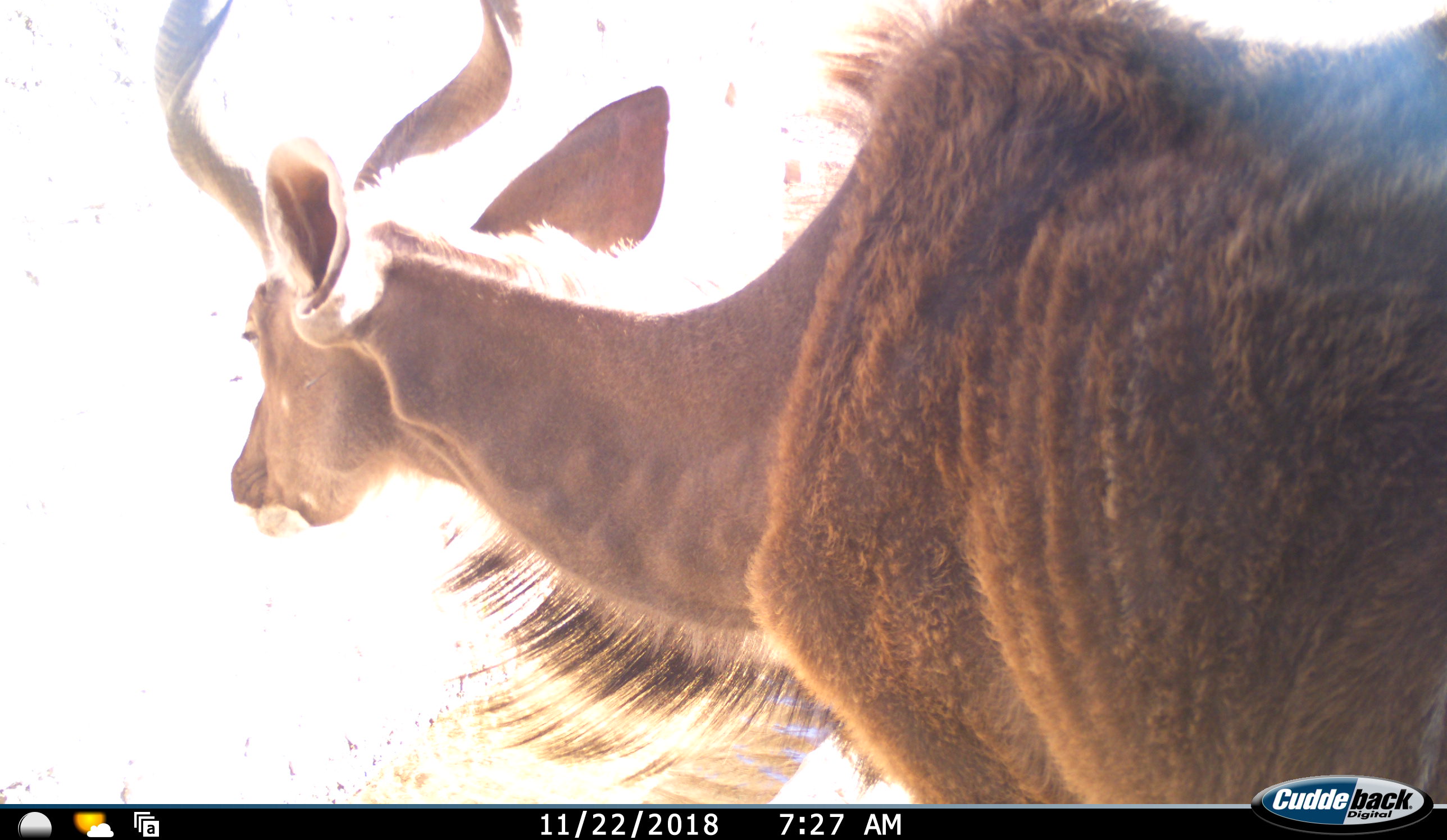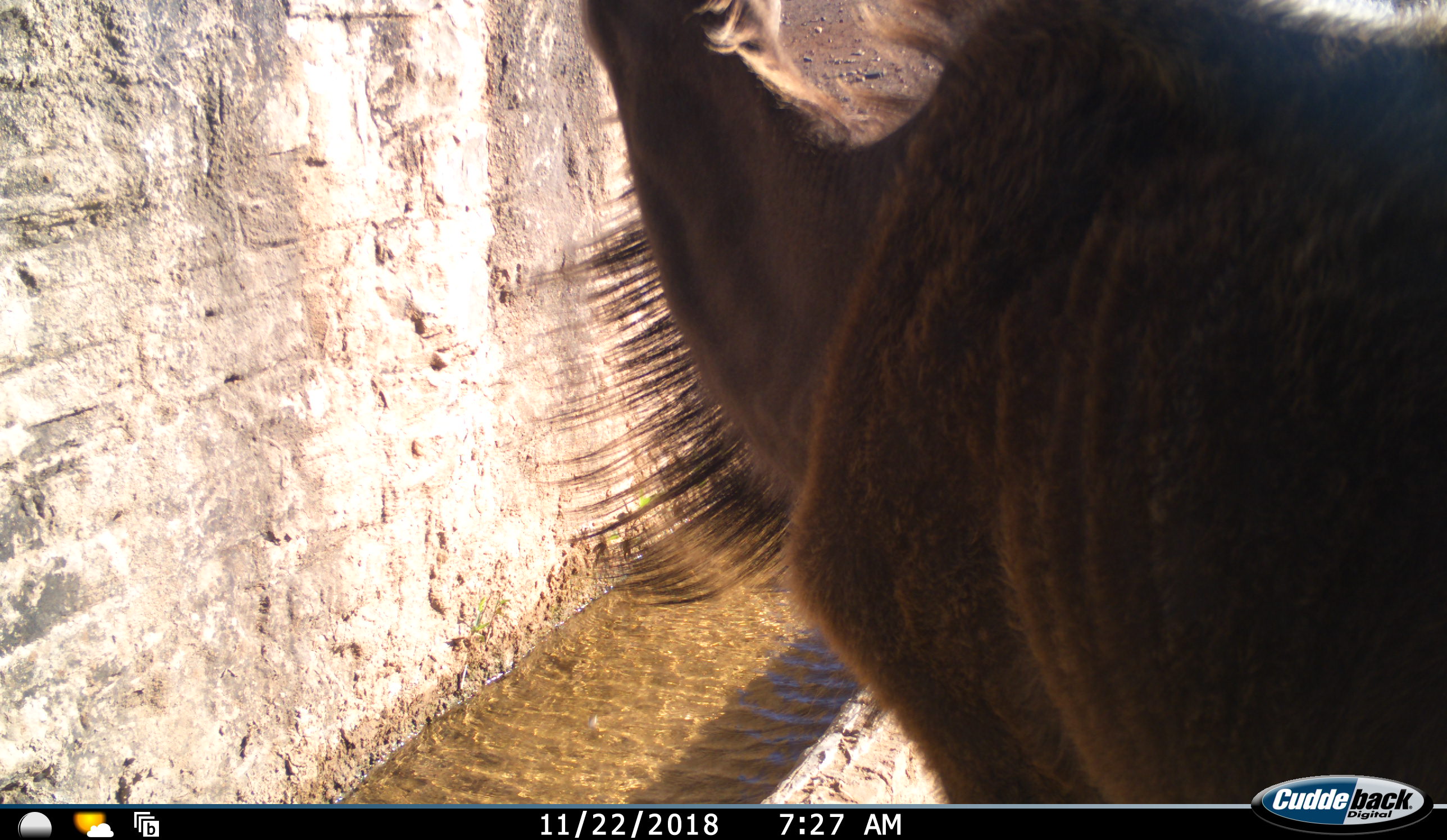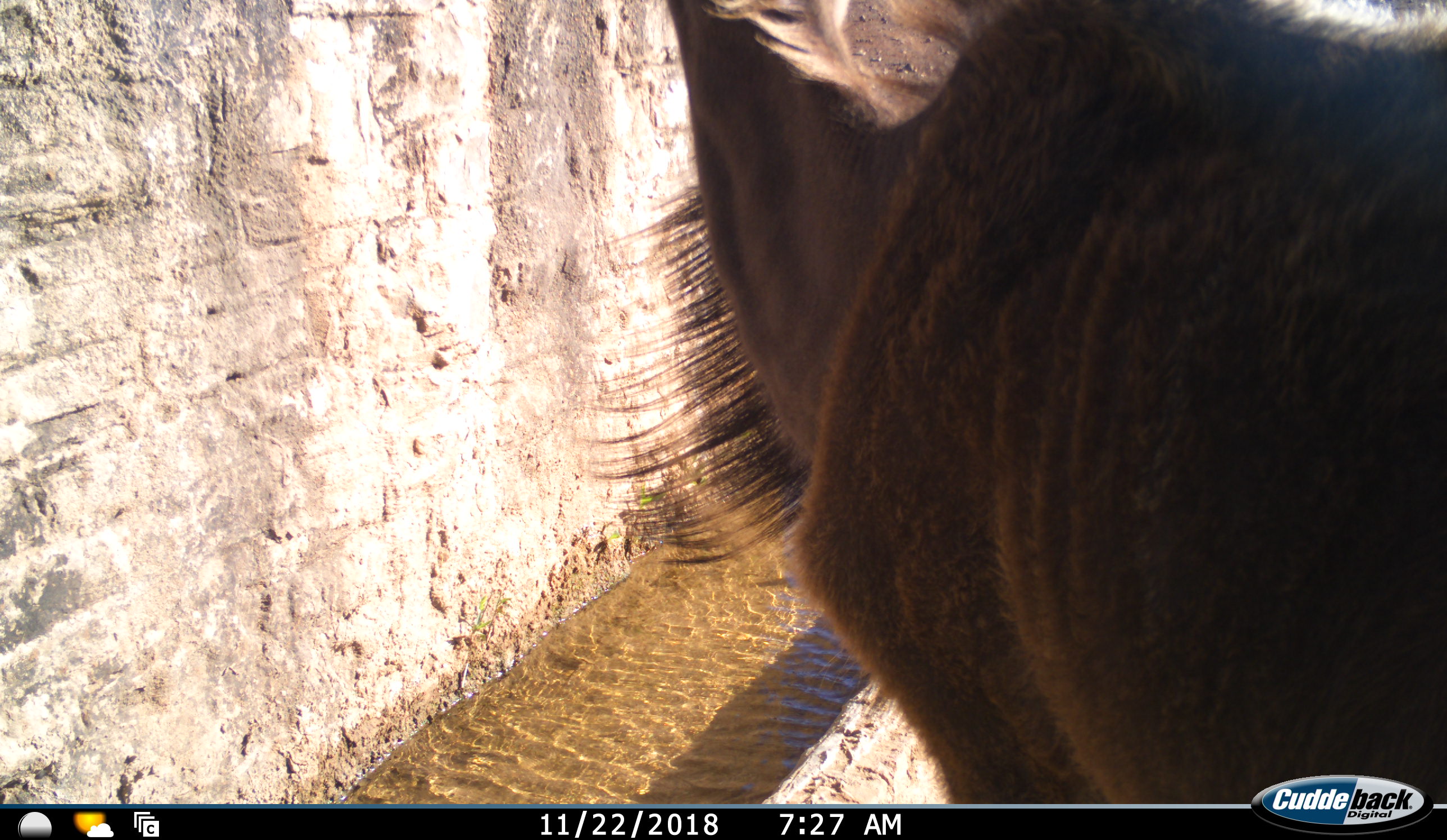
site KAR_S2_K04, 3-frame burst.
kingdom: Animalia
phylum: Chordata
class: Mammalia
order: Artiodactyla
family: Bovidae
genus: Tragelaphus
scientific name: Tragelaphus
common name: kudu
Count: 1.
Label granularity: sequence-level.